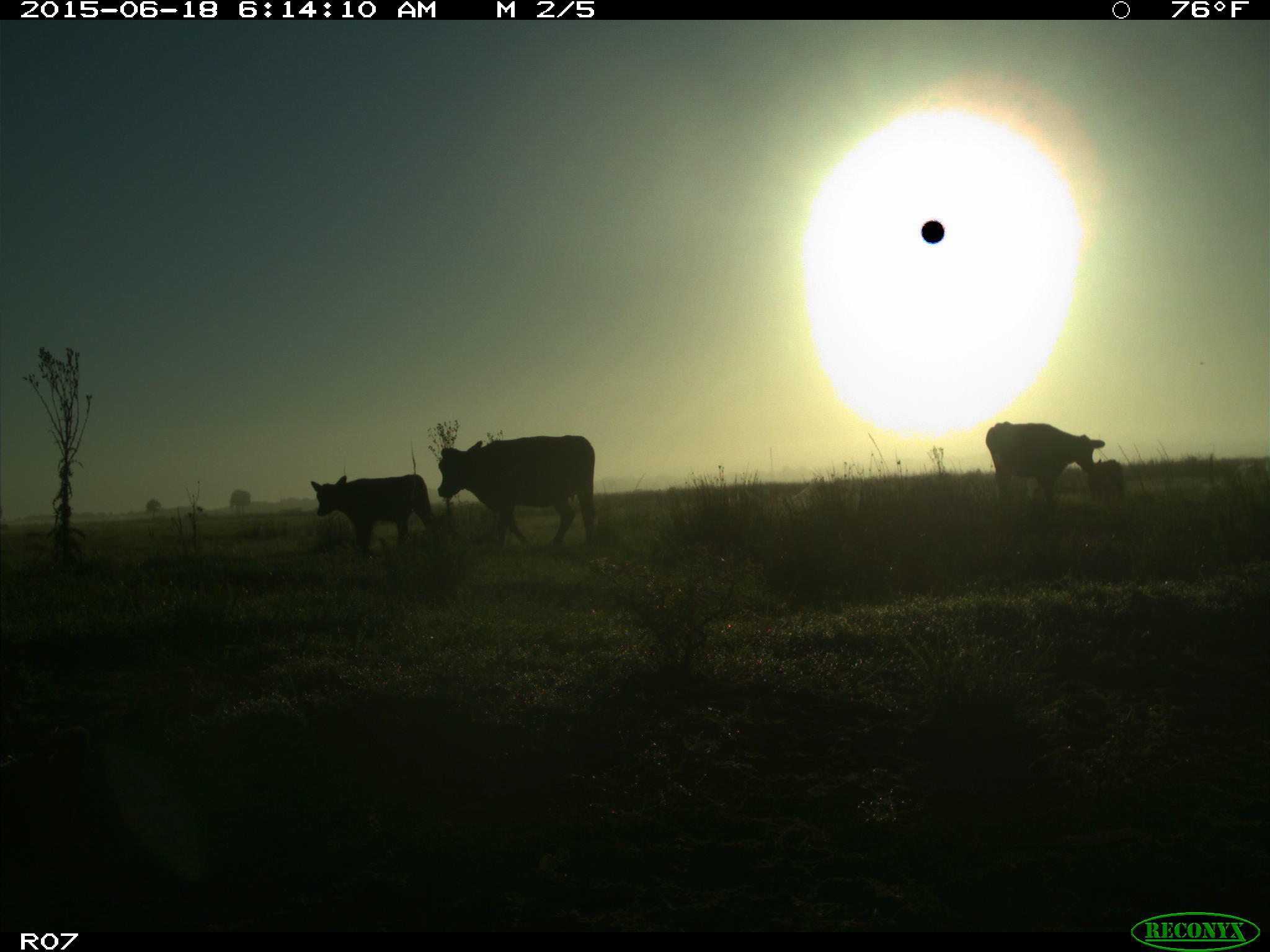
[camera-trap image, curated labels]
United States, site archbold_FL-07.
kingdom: Animalia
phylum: Chordata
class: Mammalia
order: Artiodactyla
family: Bovidae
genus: Bos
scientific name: Bos taurus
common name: domestic cow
Bos taurus (domestic cow).